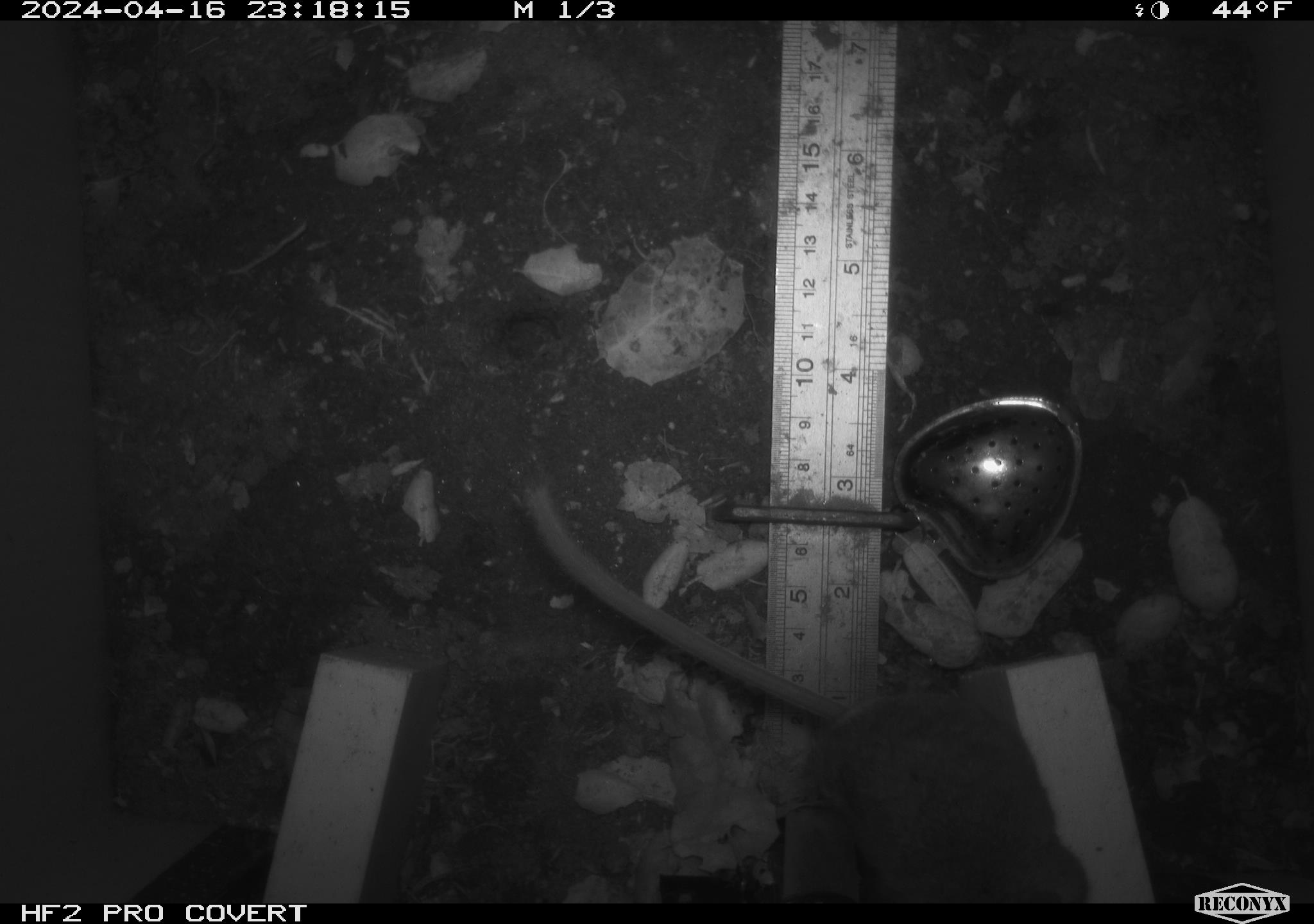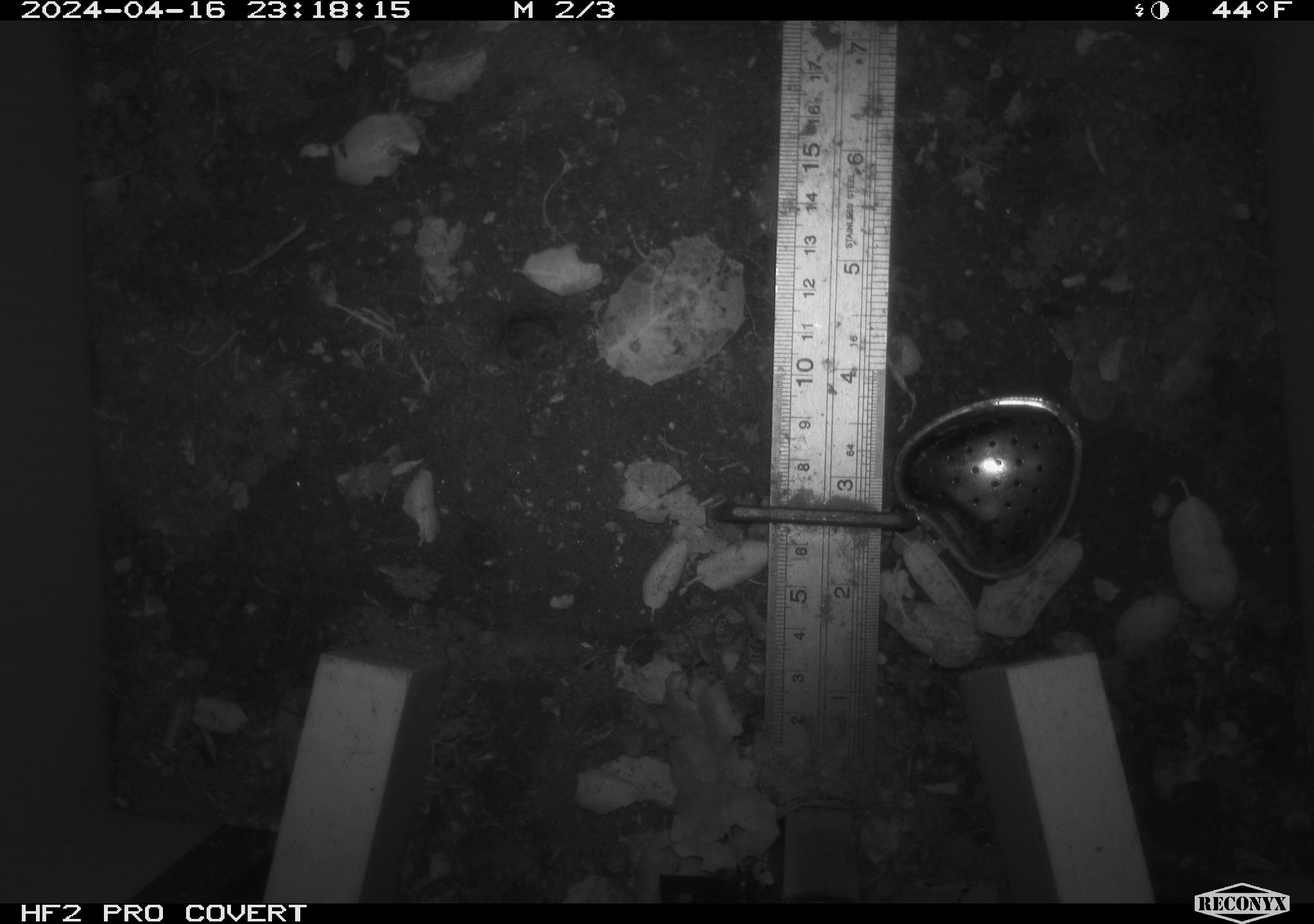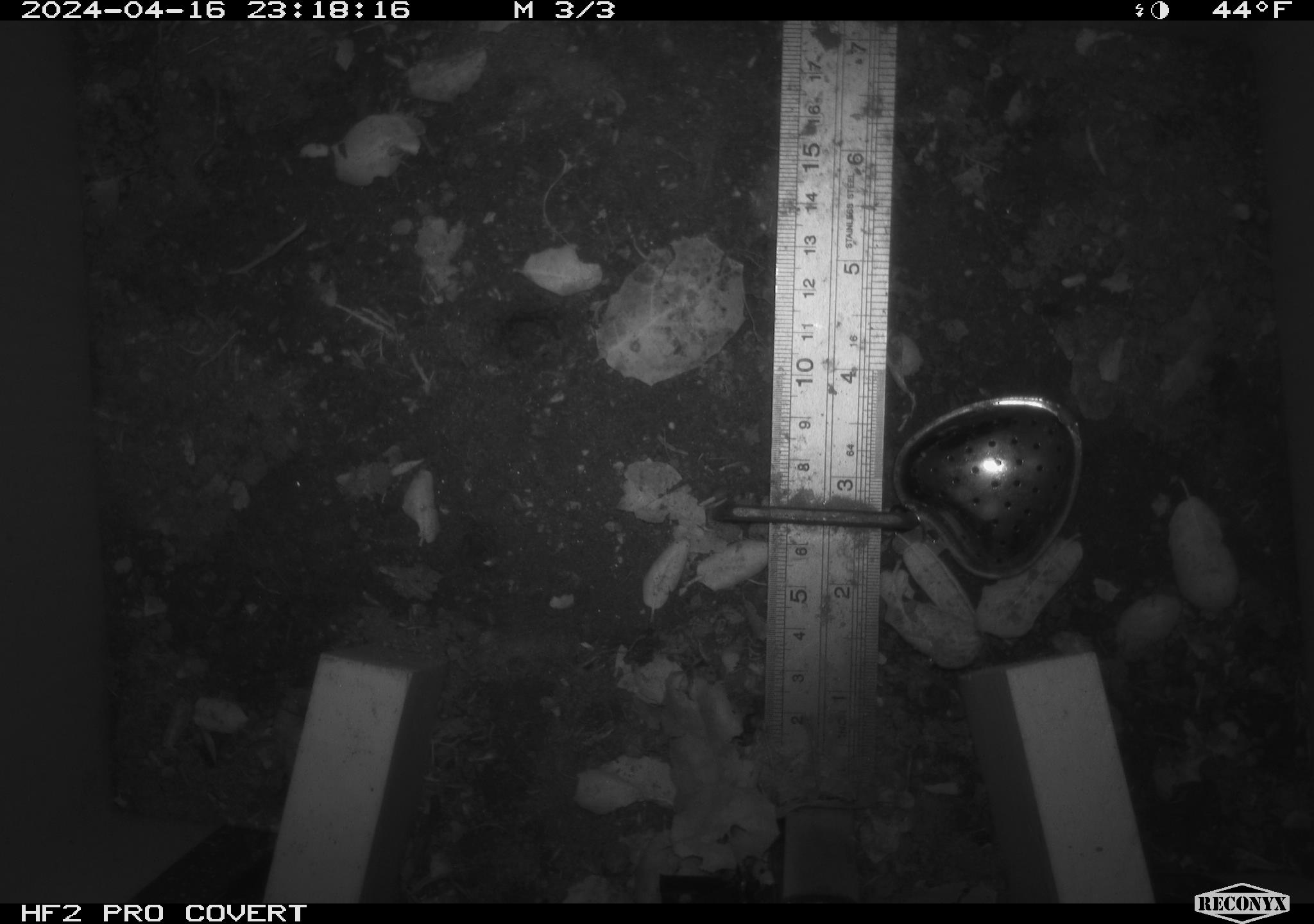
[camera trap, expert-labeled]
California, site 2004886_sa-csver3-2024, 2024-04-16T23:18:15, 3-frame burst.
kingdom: Animalia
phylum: Chordata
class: Mammalia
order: Rodentia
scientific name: Rodentia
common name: rodent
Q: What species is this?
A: Rodent (Rodentia).